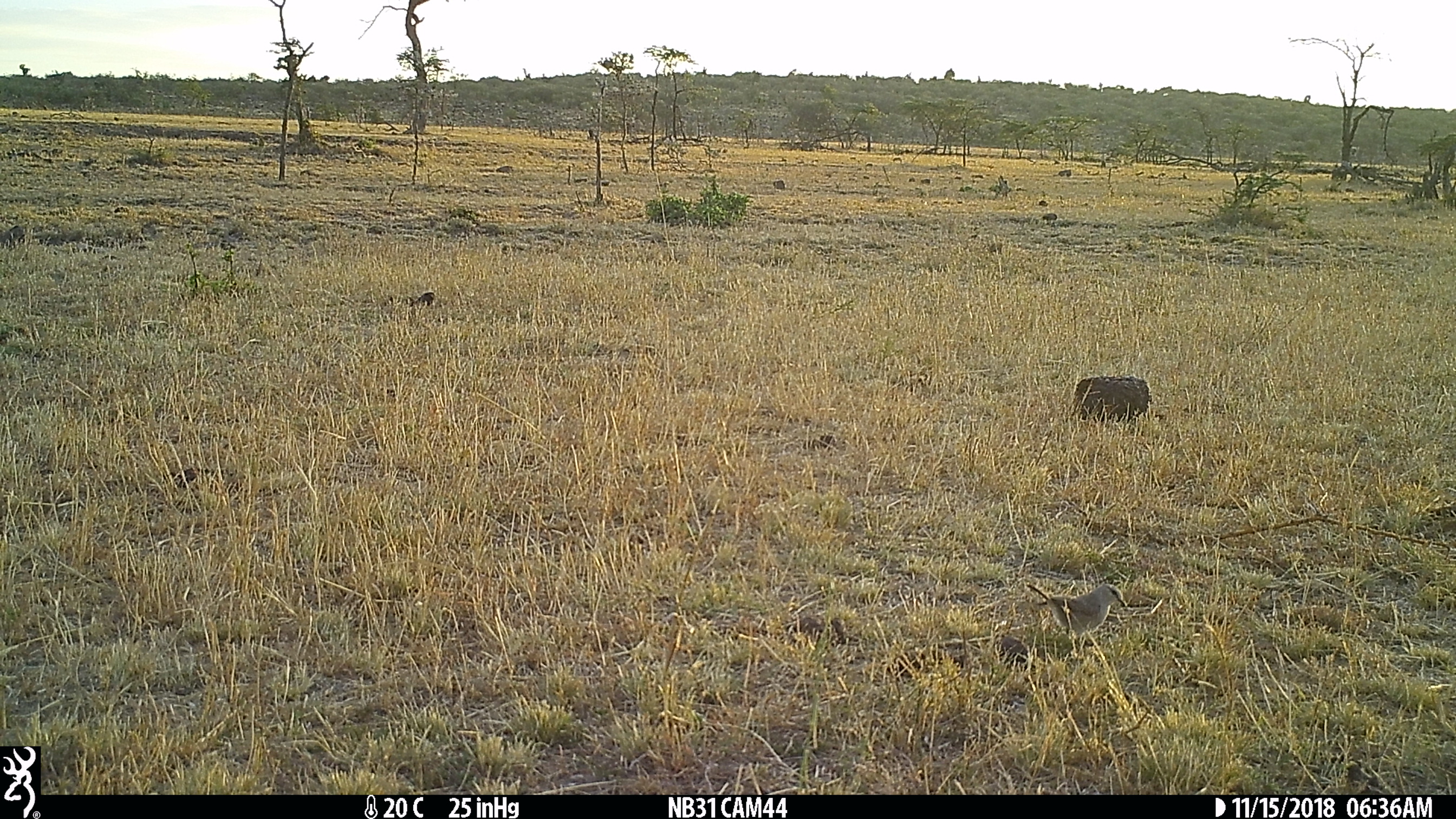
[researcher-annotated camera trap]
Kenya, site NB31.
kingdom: Animalia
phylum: Chordata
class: Aves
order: Passeriformes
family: Muscicapidae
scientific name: Muscicapidae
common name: flycatcher